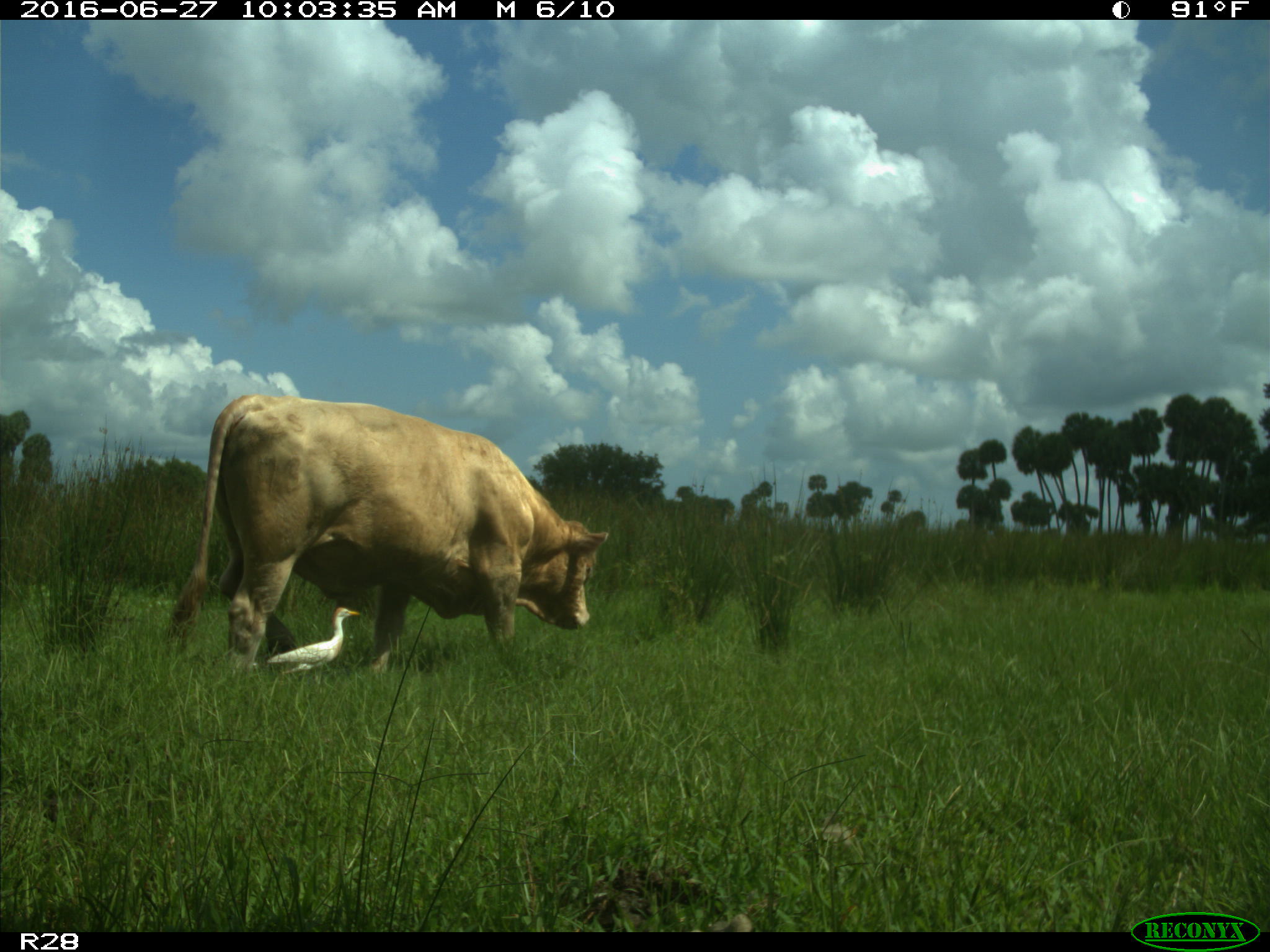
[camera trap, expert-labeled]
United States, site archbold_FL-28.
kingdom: Animalia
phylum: Chordata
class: Mammalia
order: Artiodactyla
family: Bovidae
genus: Bos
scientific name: Bos taurus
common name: domestic cow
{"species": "Bos taurus (domestic cow)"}